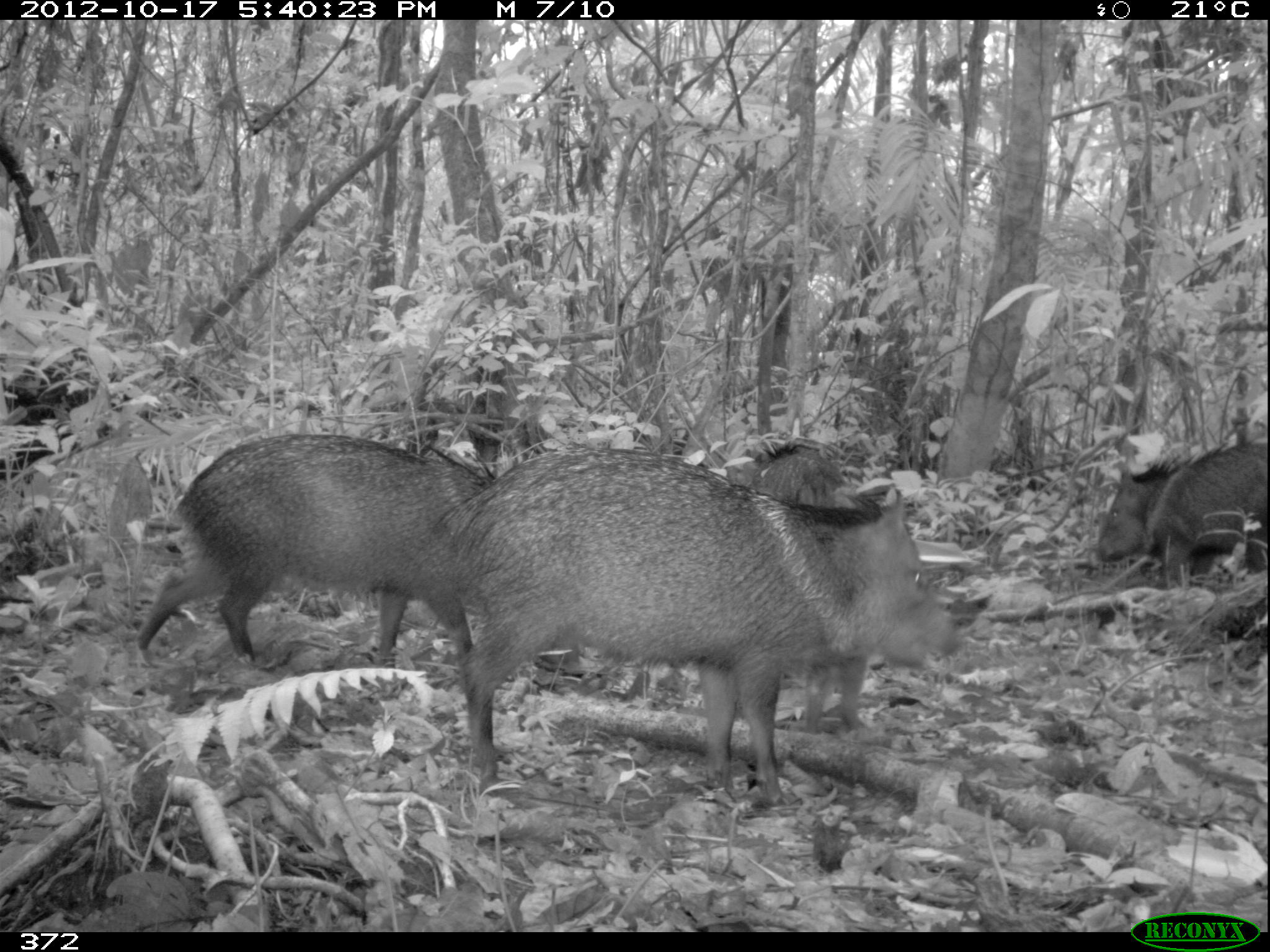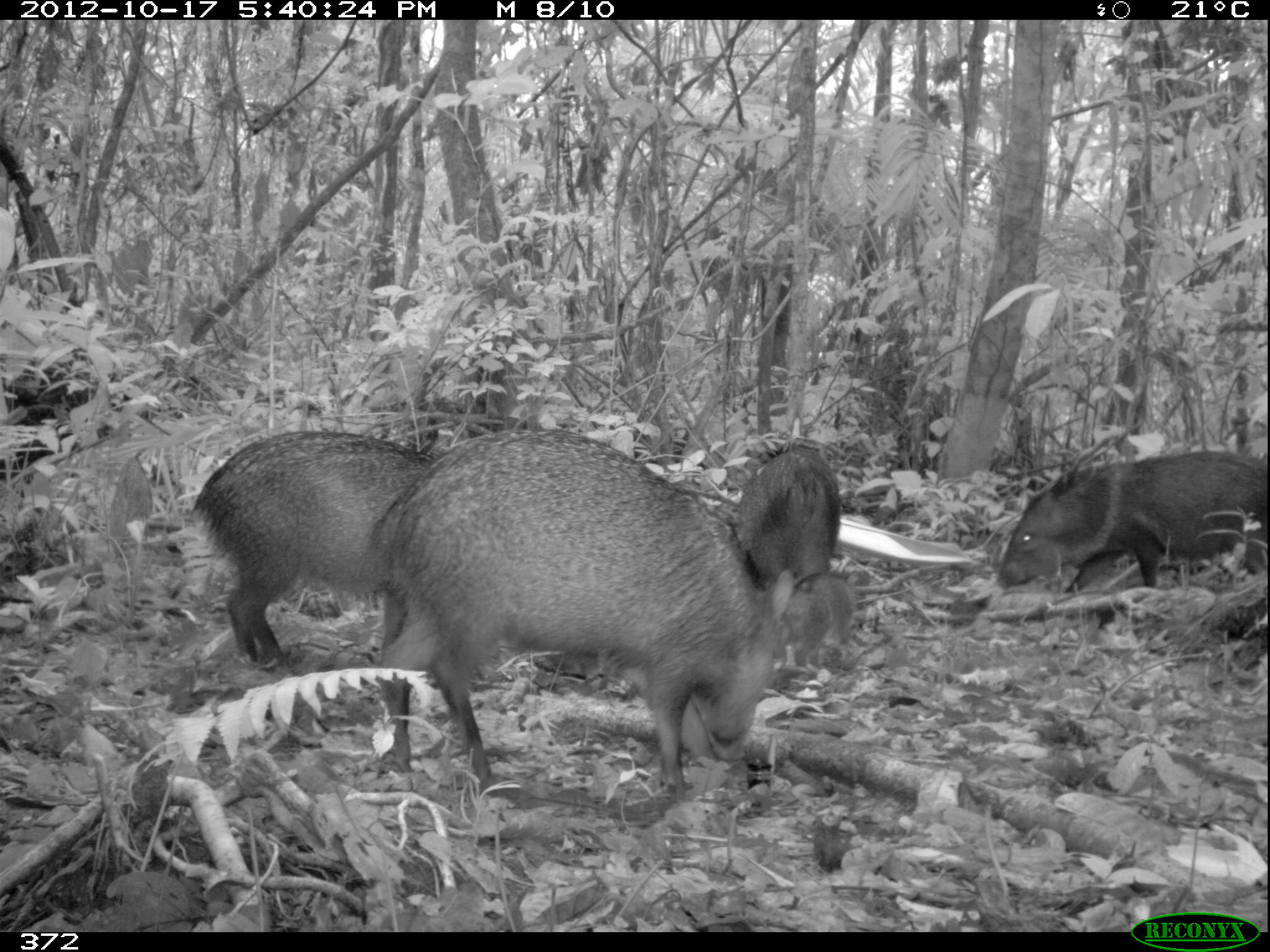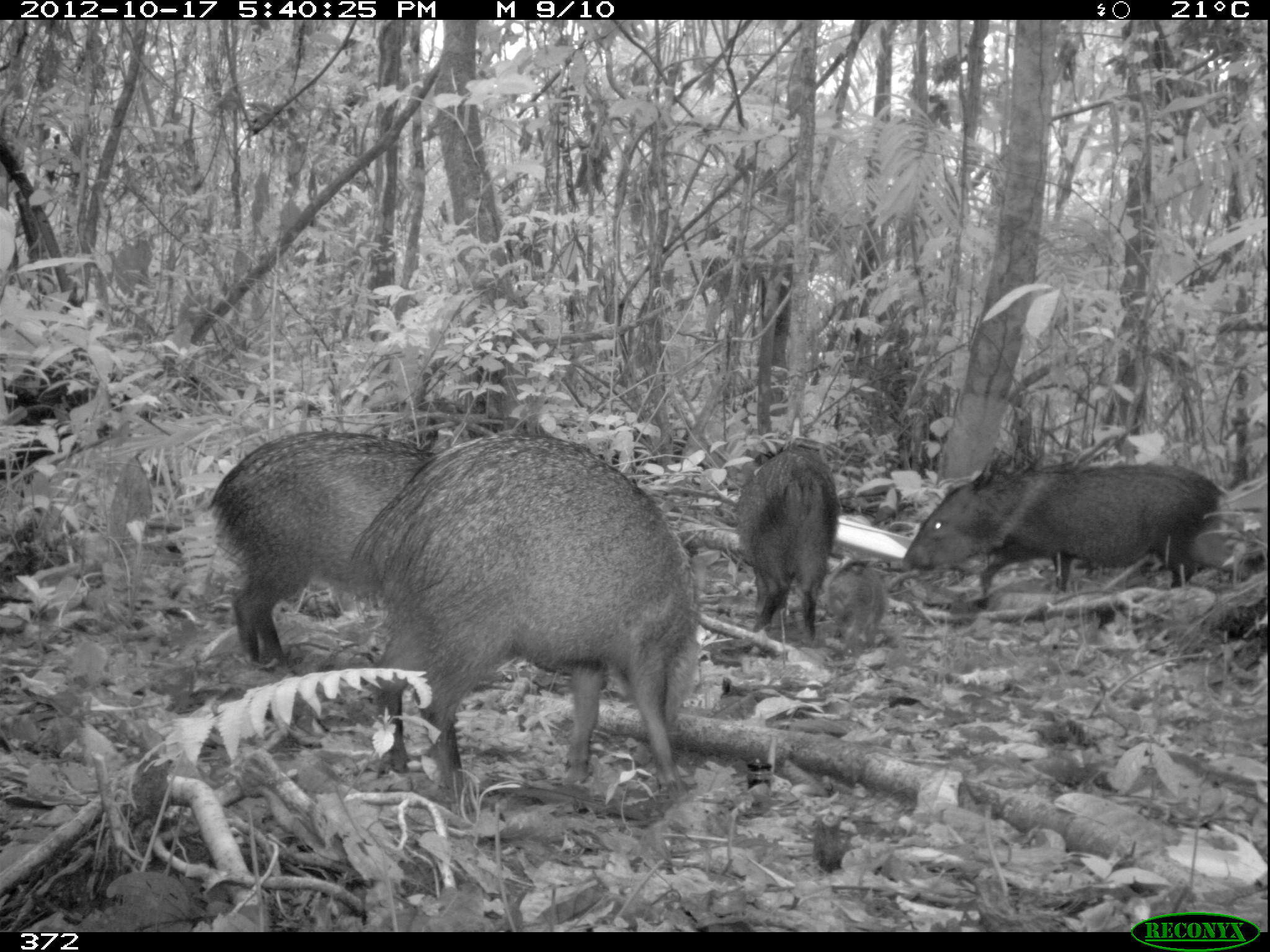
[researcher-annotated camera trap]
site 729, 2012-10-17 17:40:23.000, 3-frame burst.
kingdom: Animalia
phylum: Chordata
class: Mammalia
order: Artiodactyla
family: Tayassuidae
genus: Pecari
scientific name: Pecari tajacu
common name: collared peccary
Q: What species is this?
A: Pecari tajacu (collared peccary).